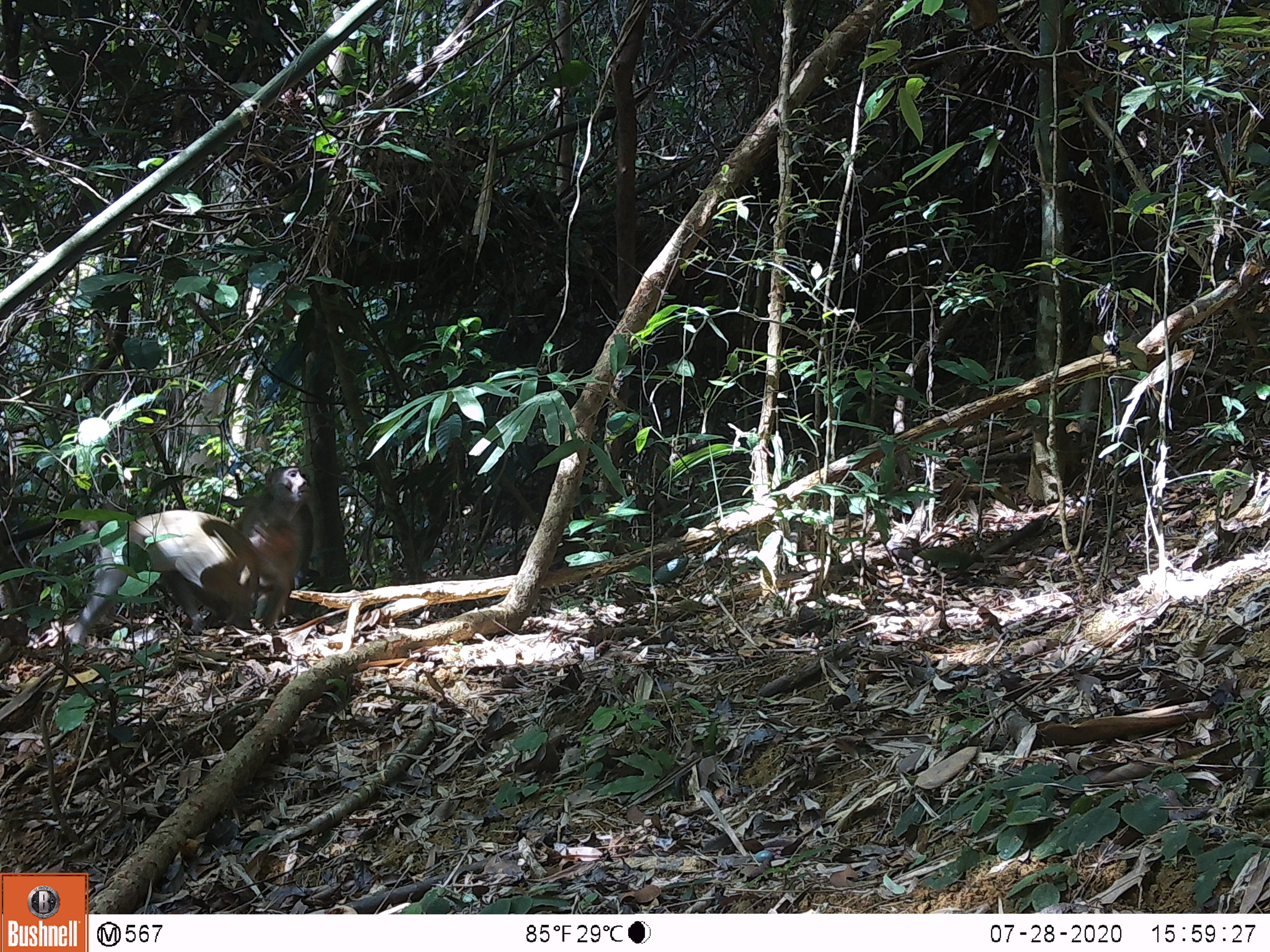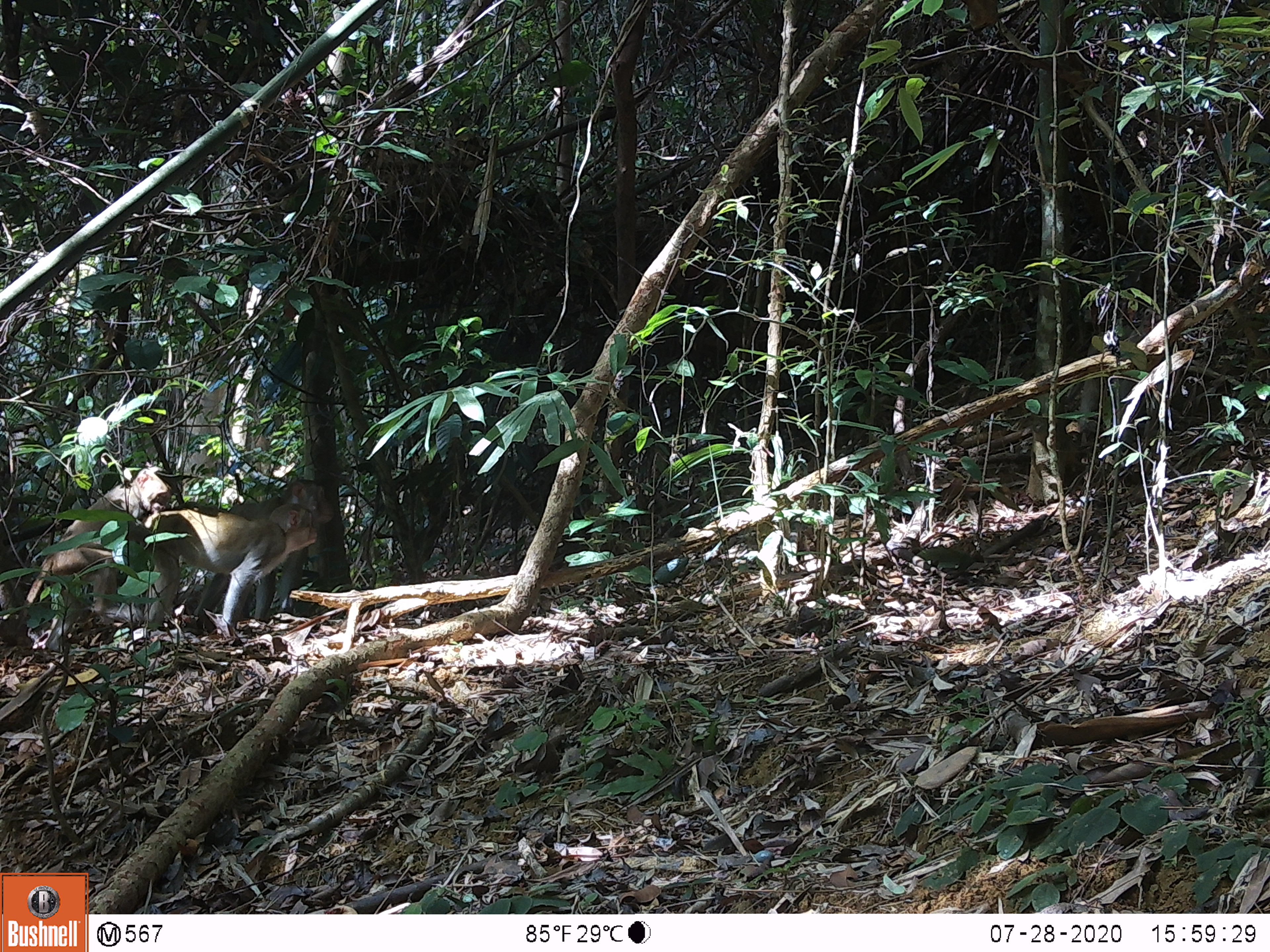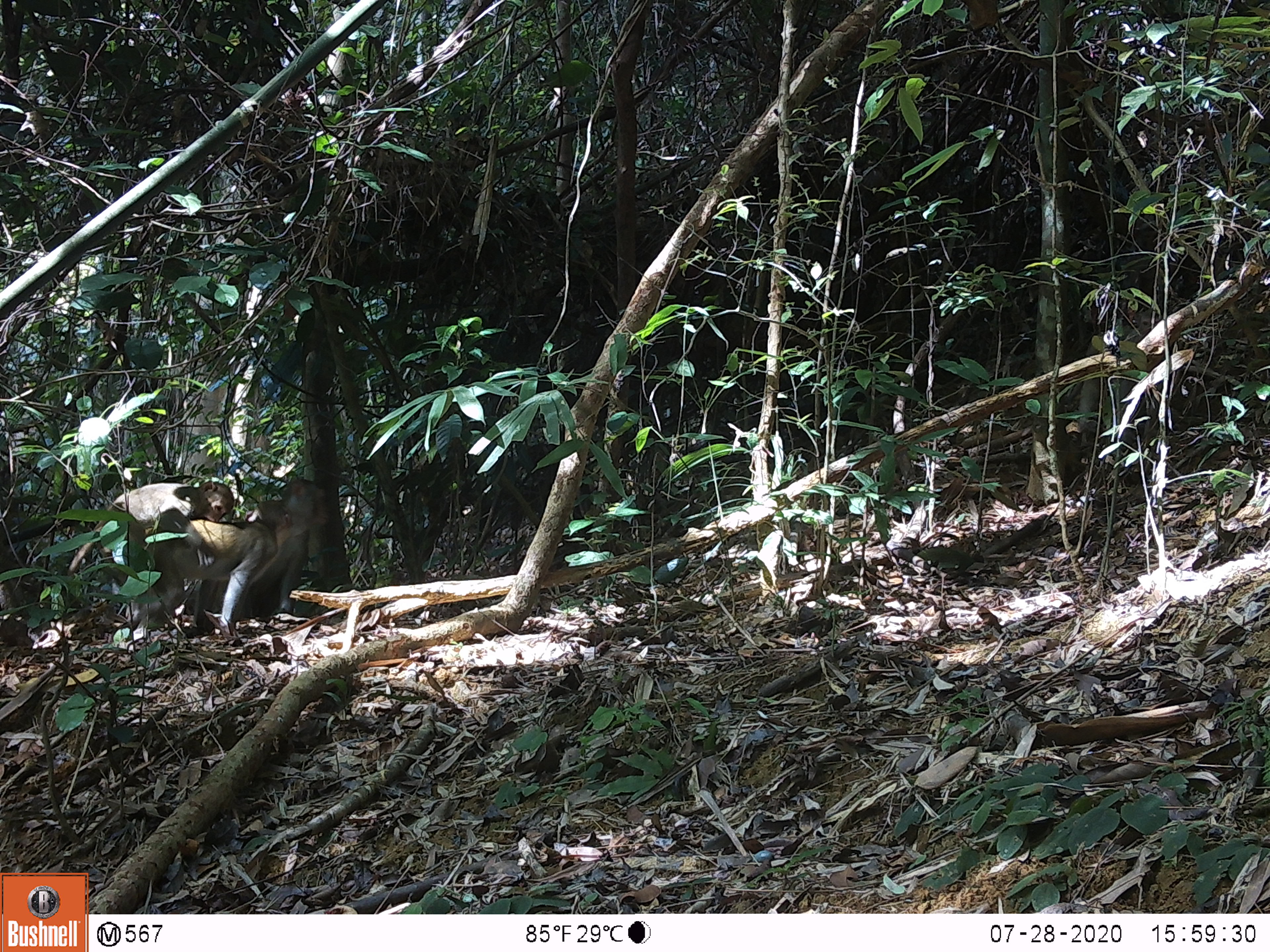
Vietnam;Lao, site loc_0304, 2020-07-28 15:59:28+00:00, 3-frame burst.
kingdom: Animalia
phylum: Chordata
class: Mammalia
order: Primates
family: Cercopithecidae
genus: Macaca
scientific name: Macaca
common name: macaques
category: assam or rhesus macaque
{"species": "assam or rhesus macaque (macaques) (Macaca)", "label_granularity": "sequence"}